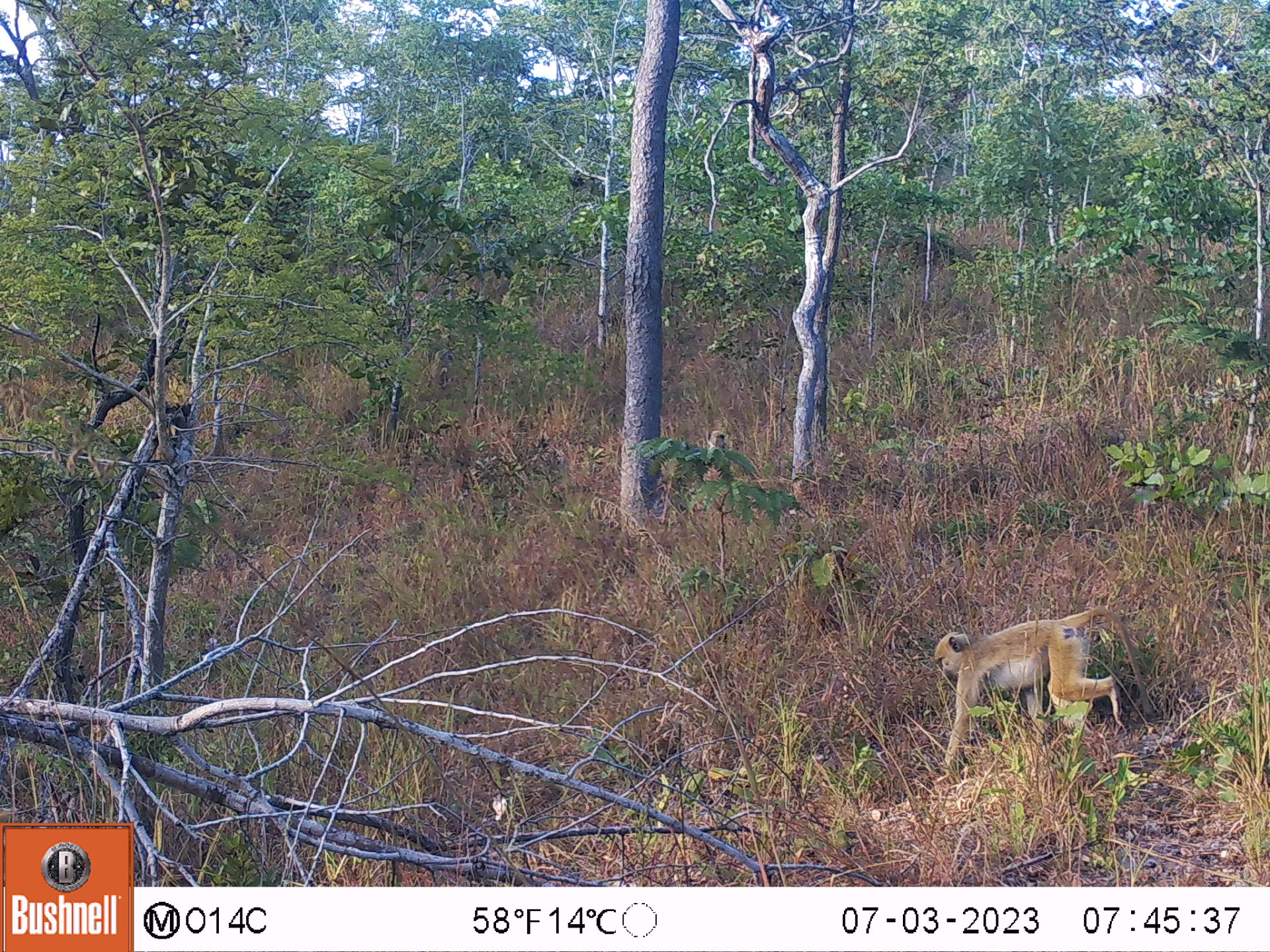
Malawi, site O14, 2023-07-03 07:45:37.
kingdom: Animalia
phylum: Chordata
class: Mammalia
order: Primates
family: Cercopithecidae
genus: Papio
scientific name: Papio cynocephalus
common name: yellow baboon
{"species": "yellow baboon (Papio cynocephalus)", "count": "1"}